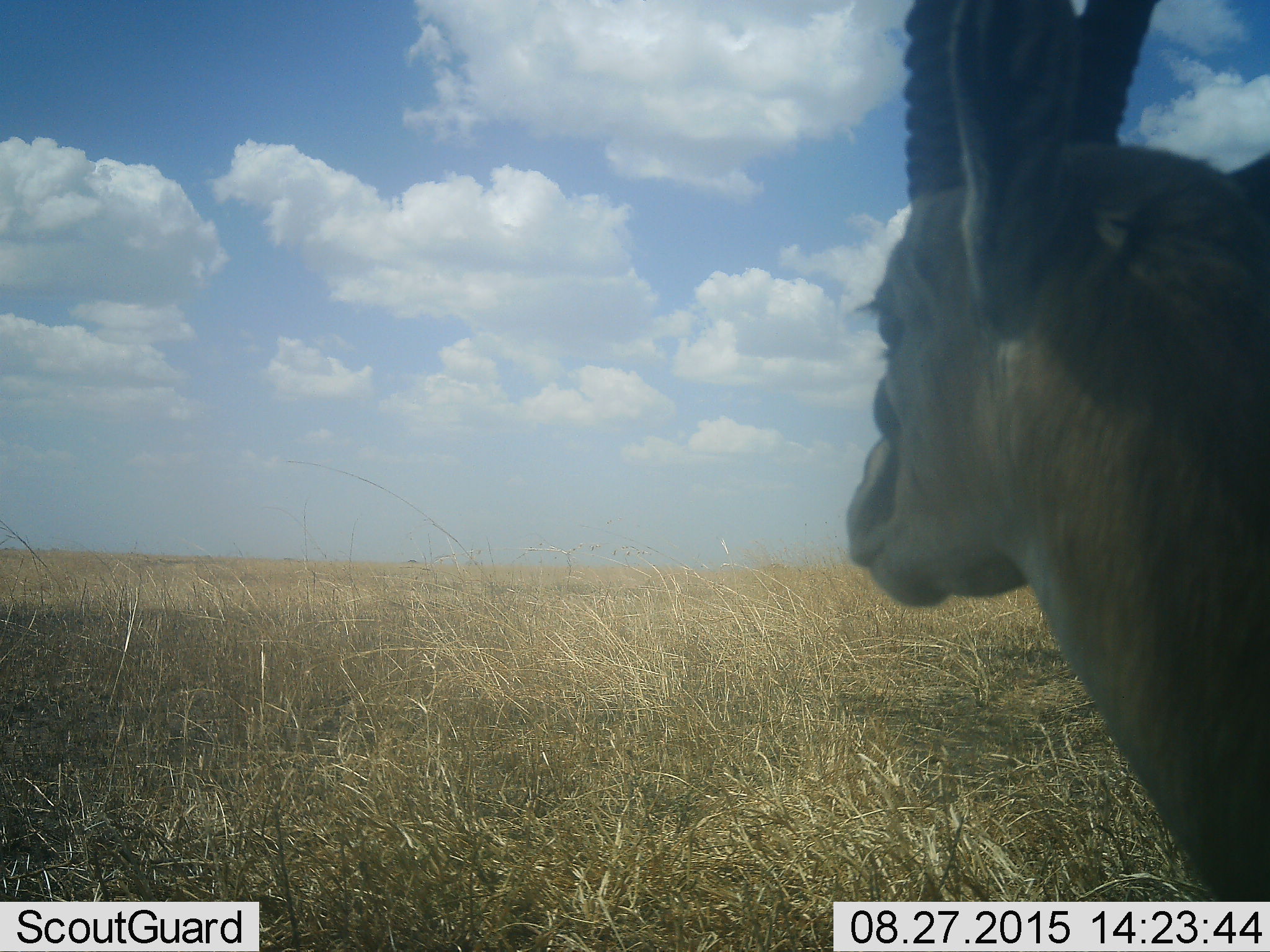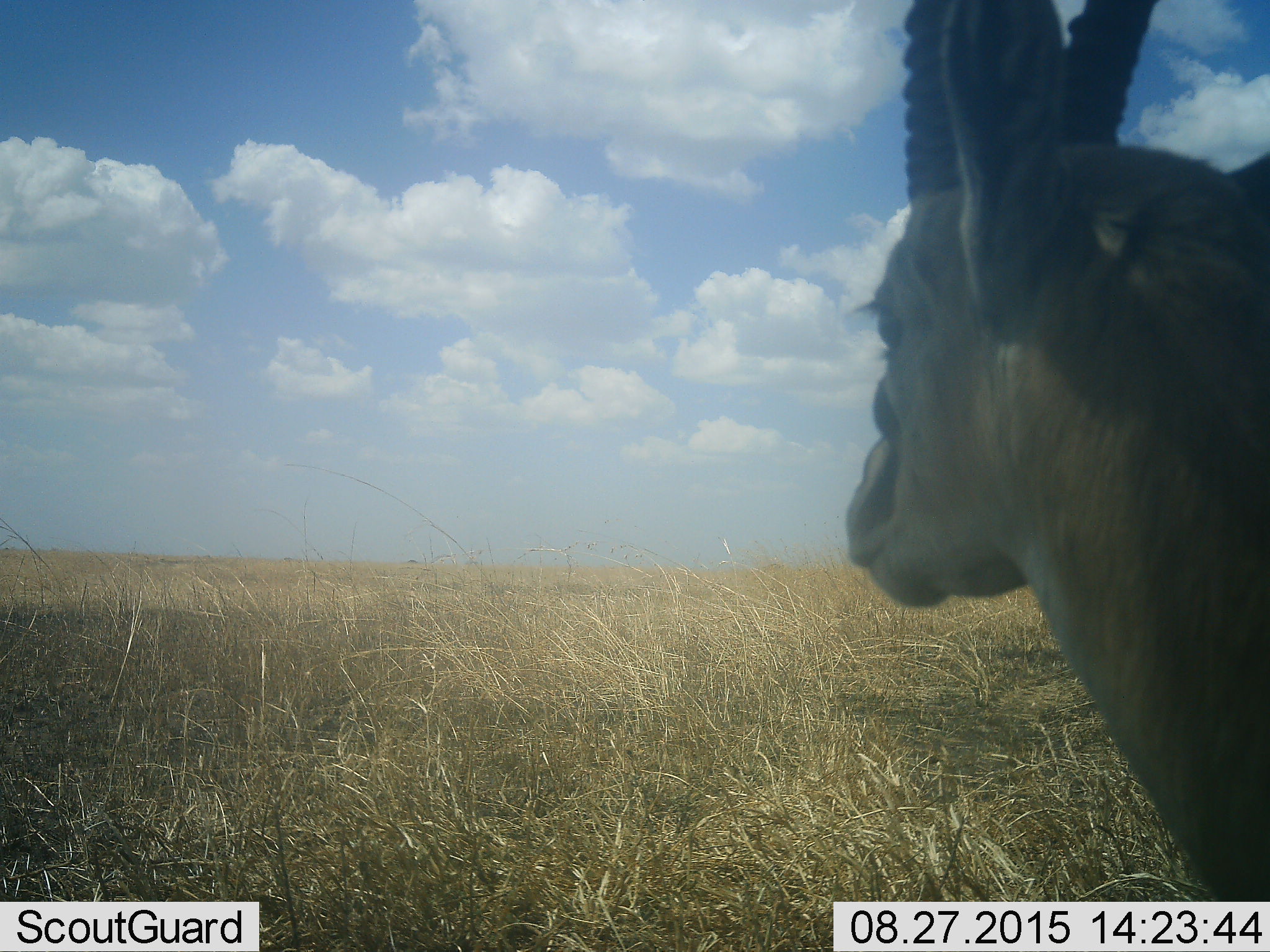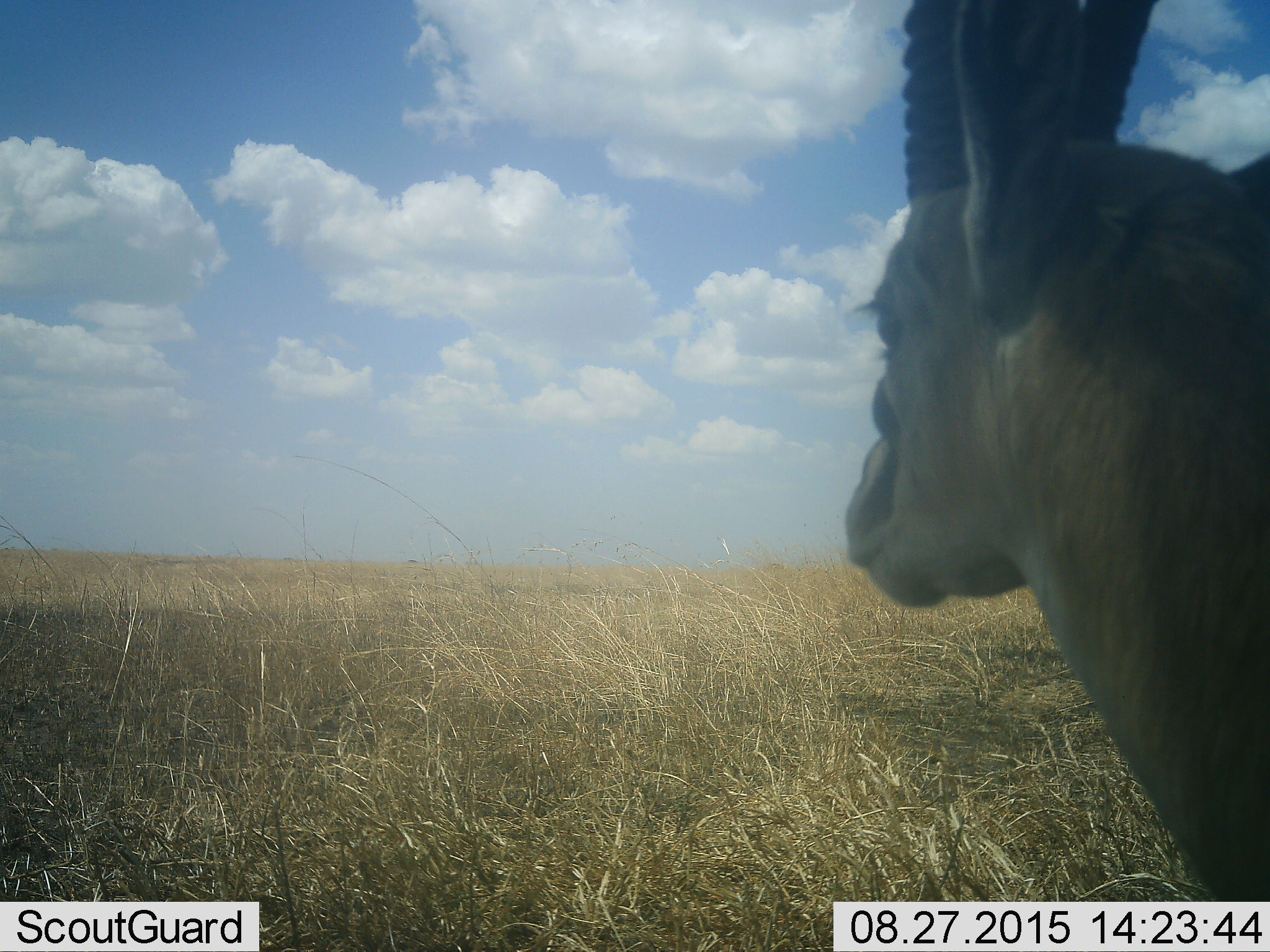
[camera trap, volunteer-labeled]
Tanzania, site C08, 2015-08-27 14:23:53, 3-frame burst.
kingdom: Animalia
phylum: Chordata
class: Mammalia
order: Artiodactyla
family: Bovidae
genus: Eudorcas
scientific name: Eudorcas thomsonii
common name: thomson's gazelle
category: gazellethomsons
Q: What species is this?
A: Gazellethomsons (thomson's gazelle) (Eudorcas thomsonii).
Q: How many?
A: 1.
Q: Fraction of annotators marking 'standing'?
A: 85%.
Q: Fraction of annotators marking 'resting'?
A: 8%.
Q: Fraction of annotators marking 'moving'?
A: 15%.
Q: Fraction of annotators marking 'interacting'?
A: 0%.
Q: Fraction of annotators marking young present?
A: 0%.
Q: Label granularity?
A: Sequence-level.